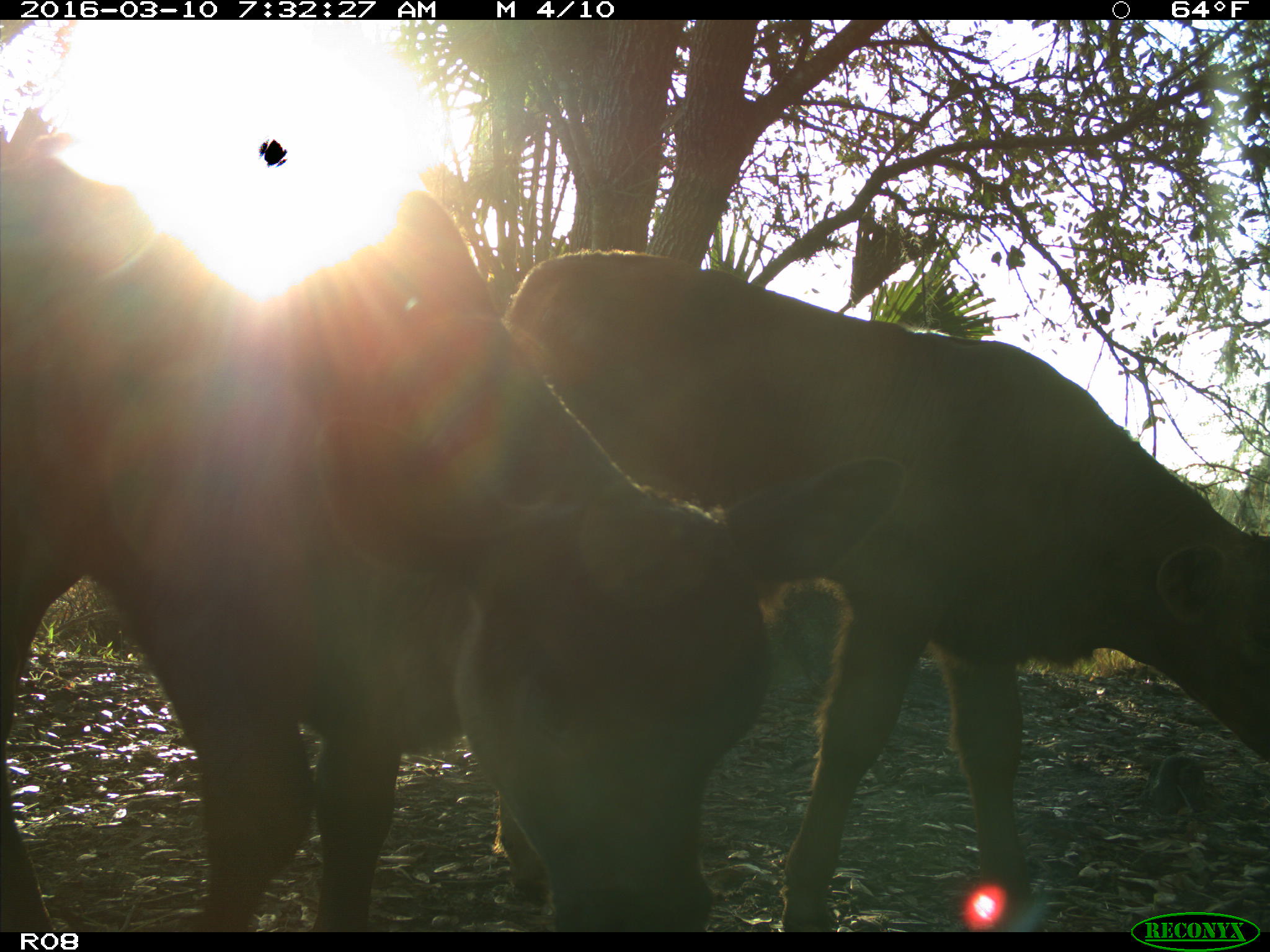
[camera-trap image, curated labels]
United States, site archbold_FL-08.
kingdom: Animalia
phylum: Chordata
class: Mammalia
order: Artiodactyla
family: Bovidae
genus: Bos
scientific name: Bos taurus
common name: domestic cow